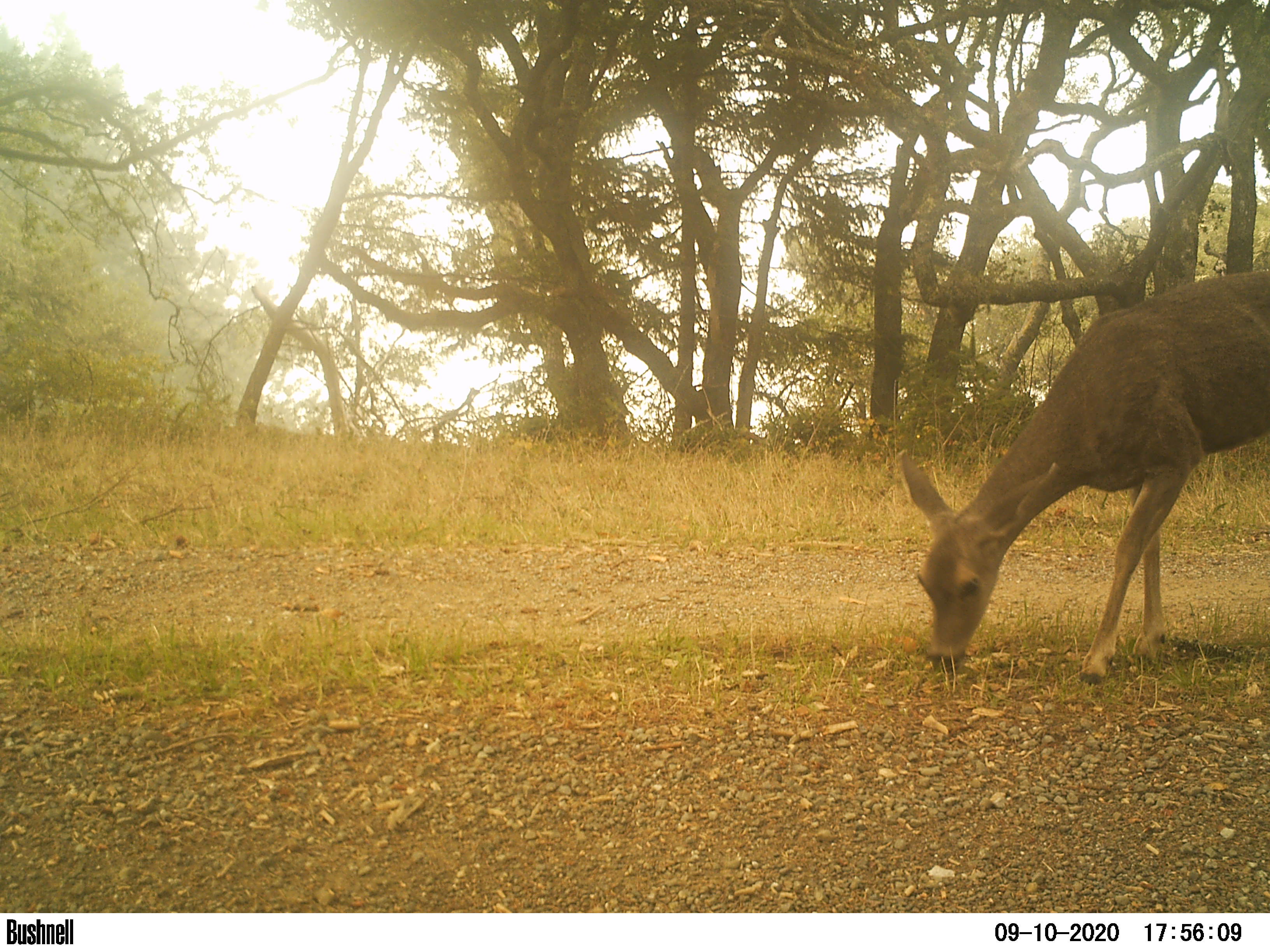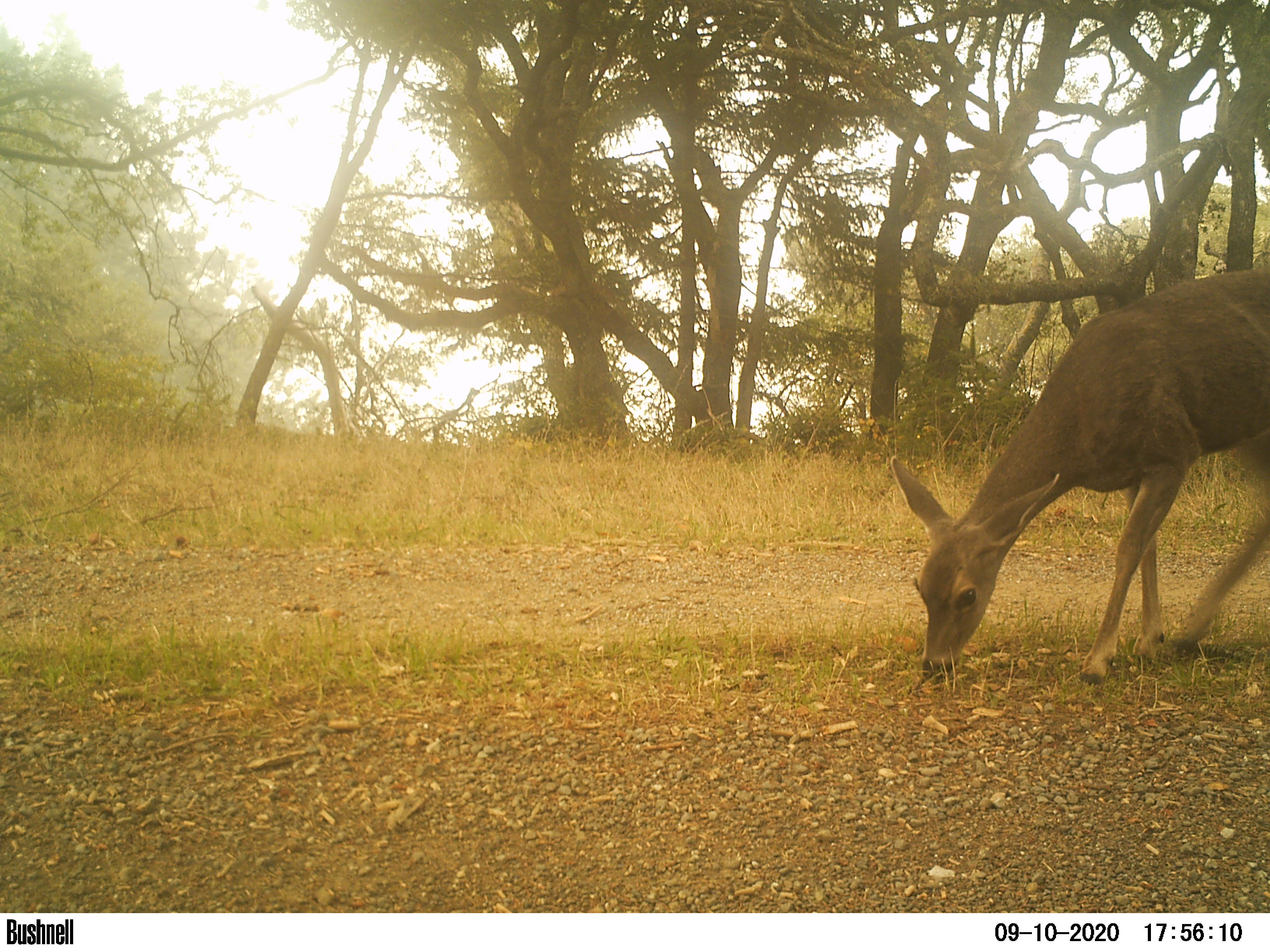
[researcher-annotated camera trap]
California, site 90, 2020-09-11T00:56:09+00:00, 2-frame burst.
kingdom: Animalia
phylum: Chordata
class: Mammalia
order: Artiodactyla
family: Cervidae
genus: Odocoileus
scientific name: Odocoileus hemionus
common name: mule deer